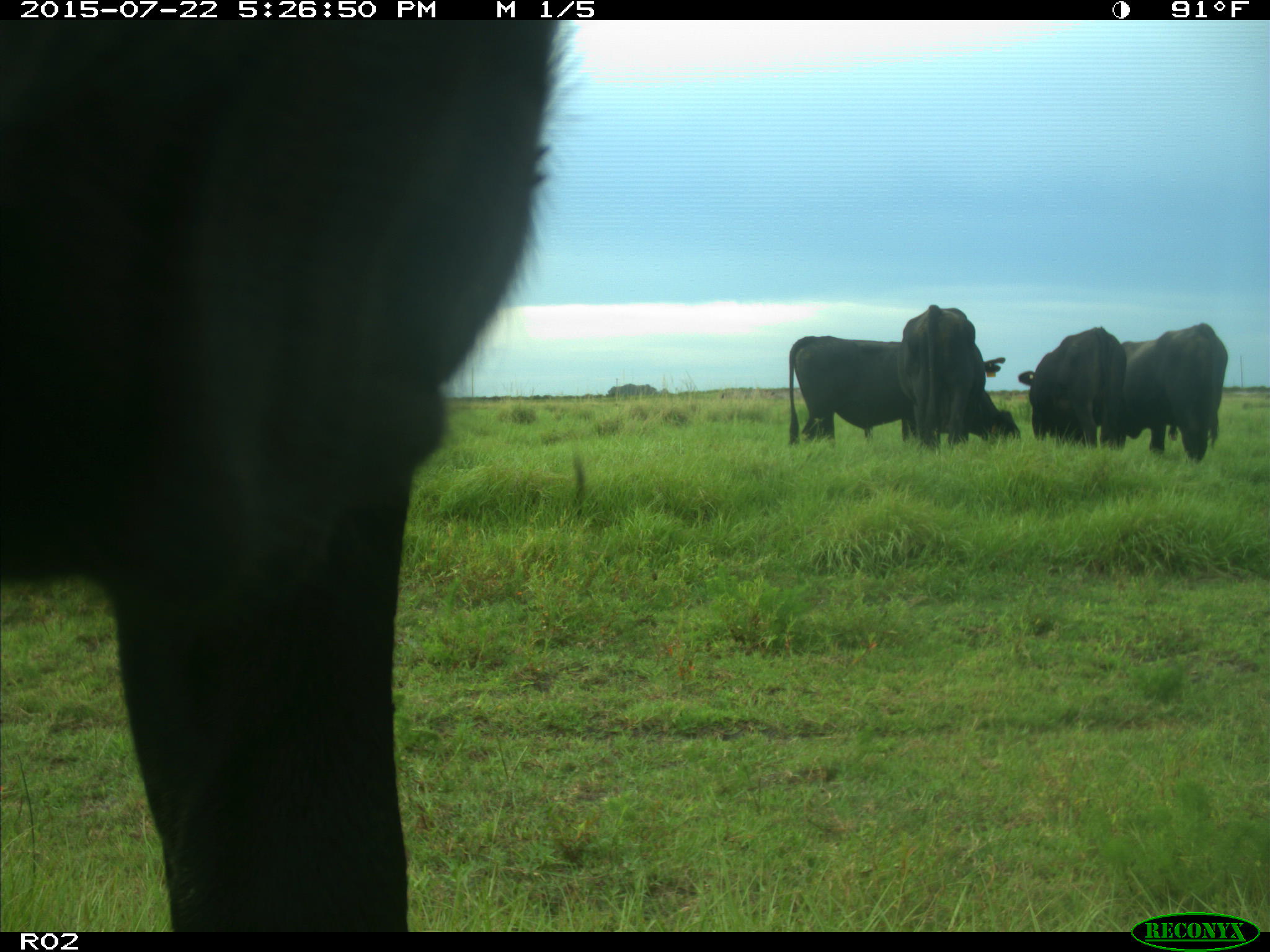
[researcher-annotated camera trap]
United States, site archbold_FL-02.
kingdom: Animalia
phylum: Chordata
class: Mammalia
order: Artiodactyla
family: Bovidae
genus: Bos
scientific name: Bos taurus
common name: domestic cow